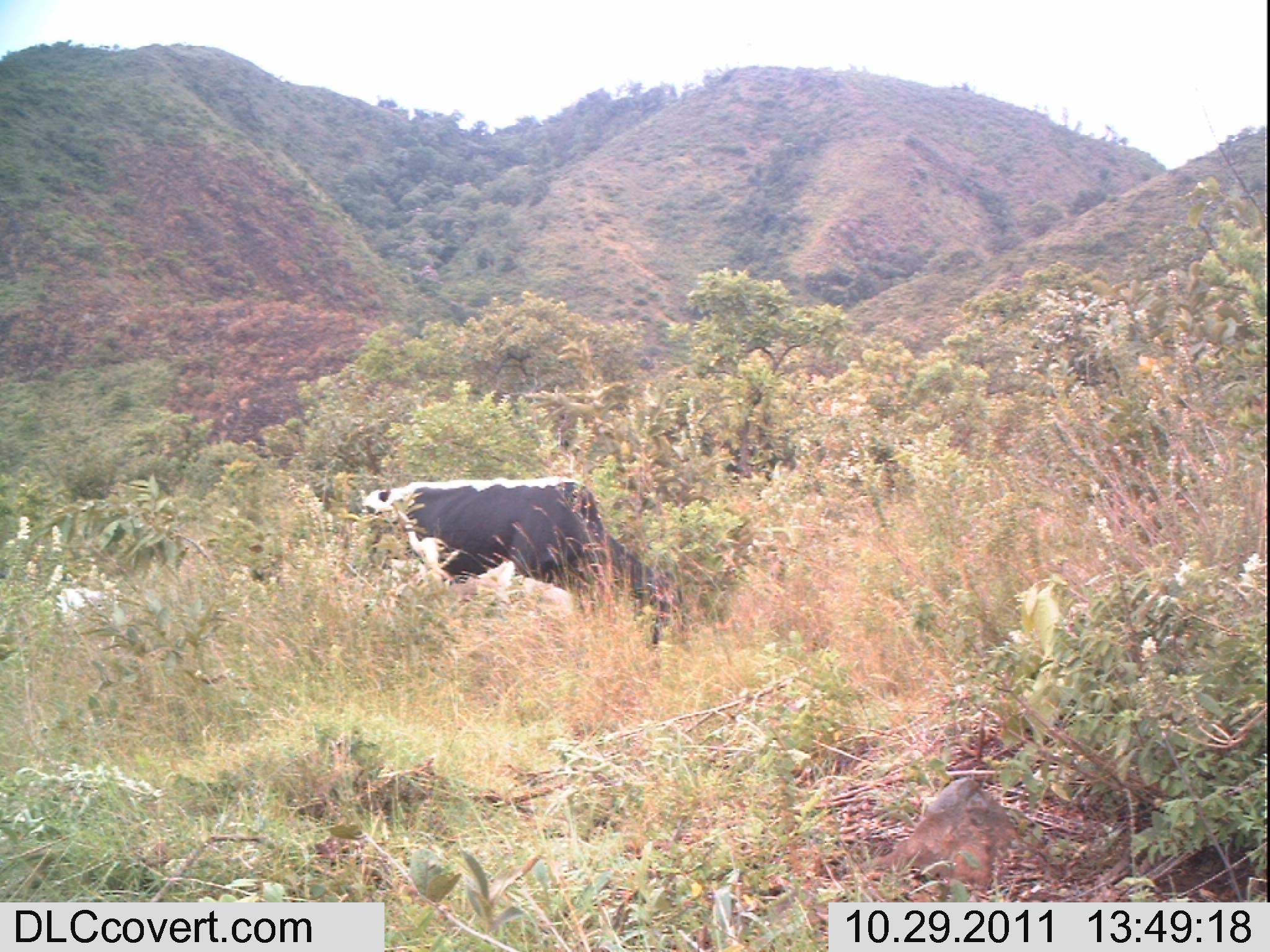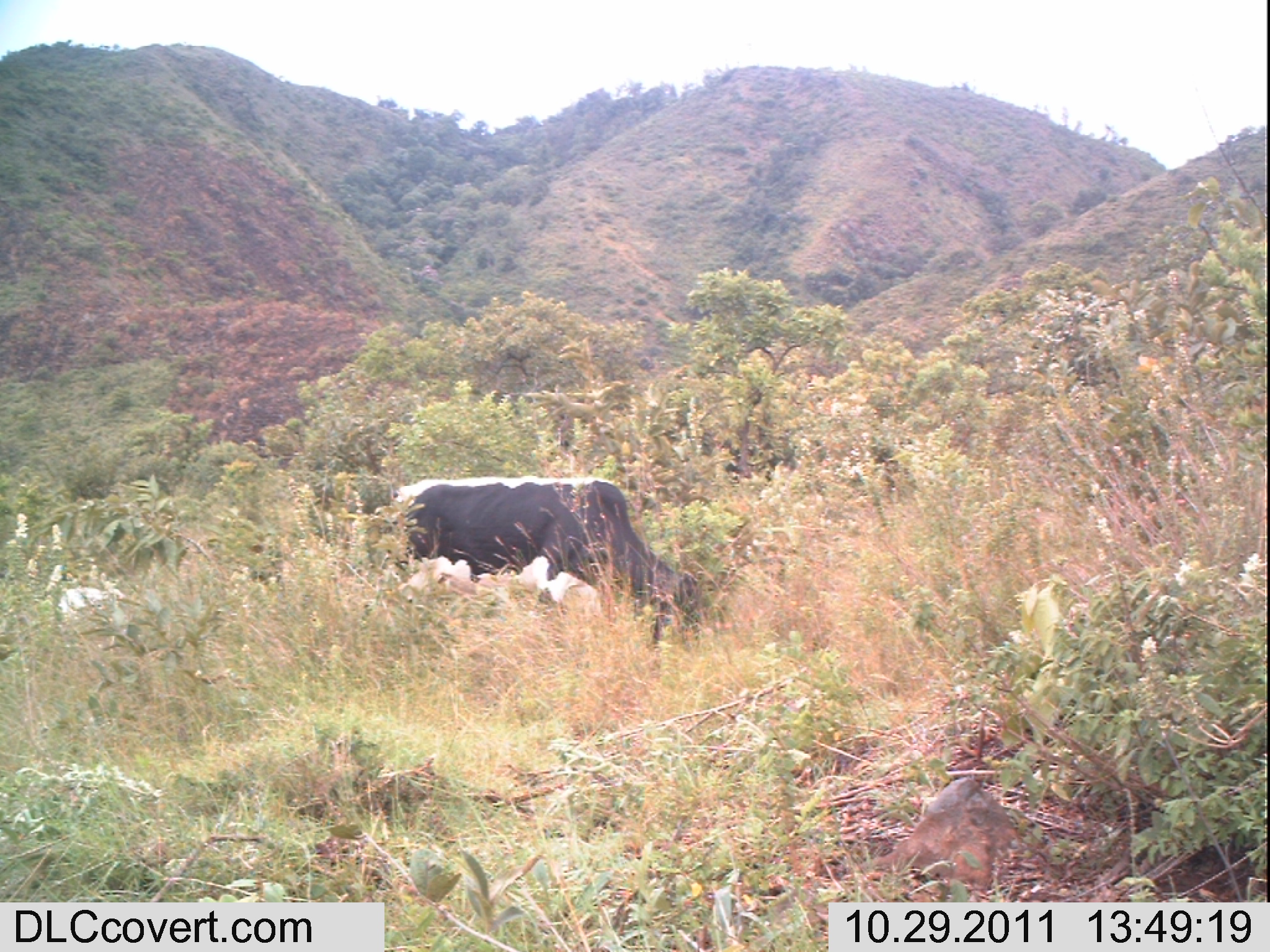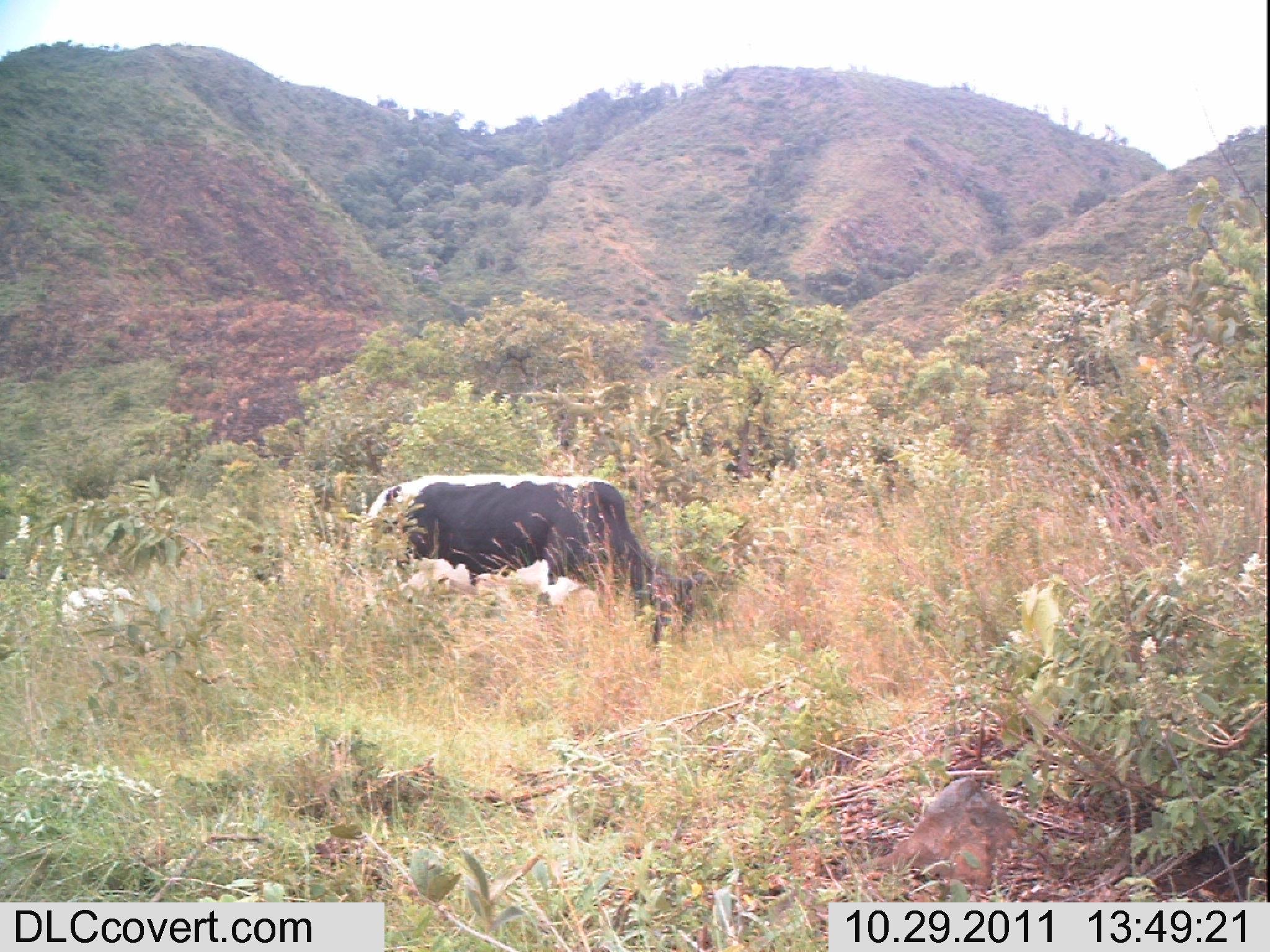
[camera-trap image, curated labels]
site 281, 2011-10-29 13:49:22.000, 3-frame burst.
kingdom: Animalia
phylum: Chordata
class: Mammalia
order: Artiodactyla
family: Bovidae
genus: Bos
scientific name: Bos taurus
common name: domestic cattle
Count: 2.